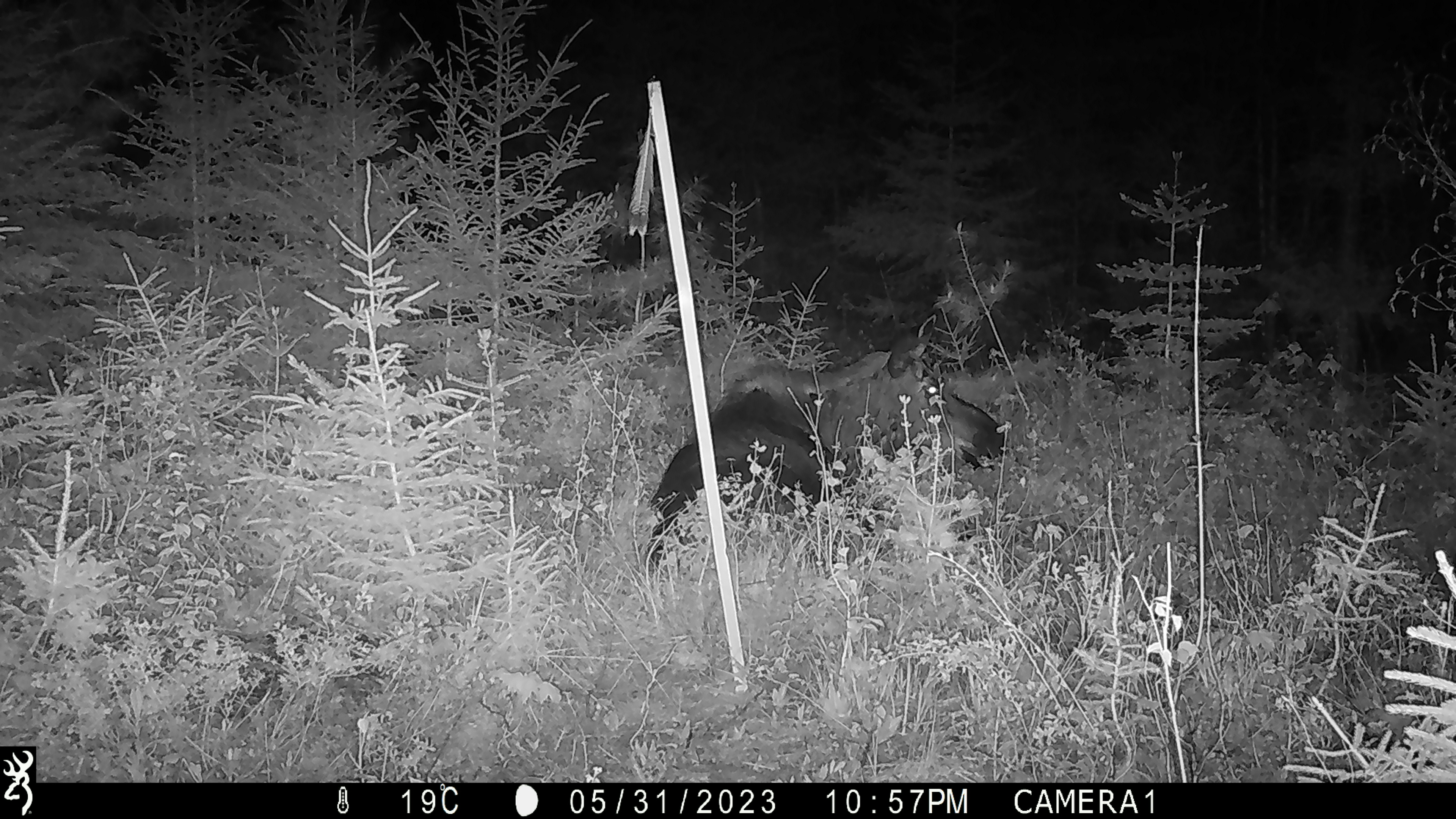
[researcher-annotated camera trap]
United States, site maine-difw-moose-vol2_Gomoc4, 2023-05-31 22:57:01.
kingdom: Animalia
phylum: Chordata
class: Mammalia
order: Artiodactyla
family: Cervidae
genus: Alces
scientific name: Alces alces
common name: moose